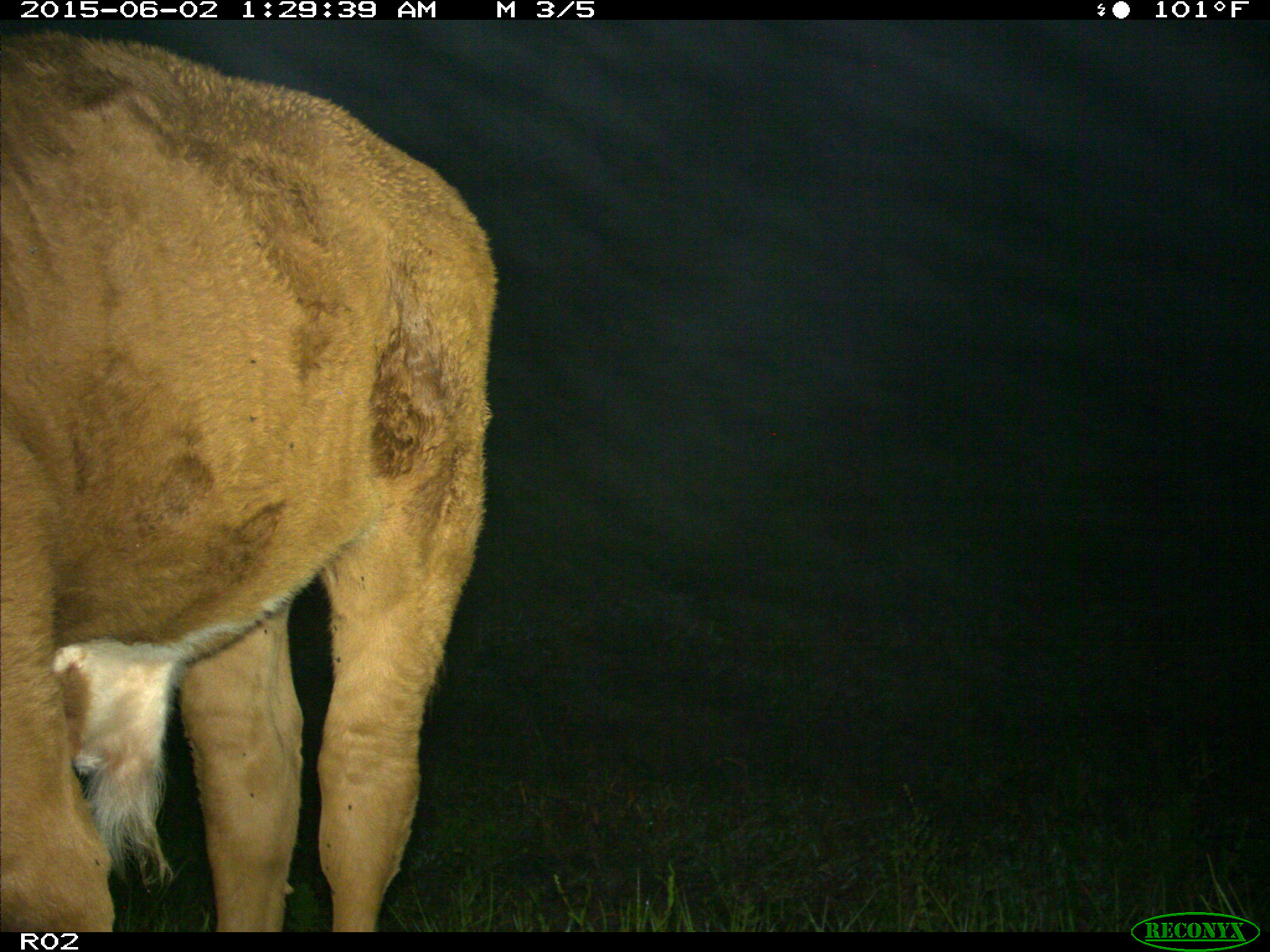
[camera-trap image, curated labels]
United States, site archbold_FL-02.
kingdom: Animalia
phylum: Chordata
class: Mammalia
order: Artiodactyla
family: Bovidae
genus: Bos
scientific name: Bos taurus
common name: domestic cow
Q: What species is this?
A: Bos taurus (domestic cow).